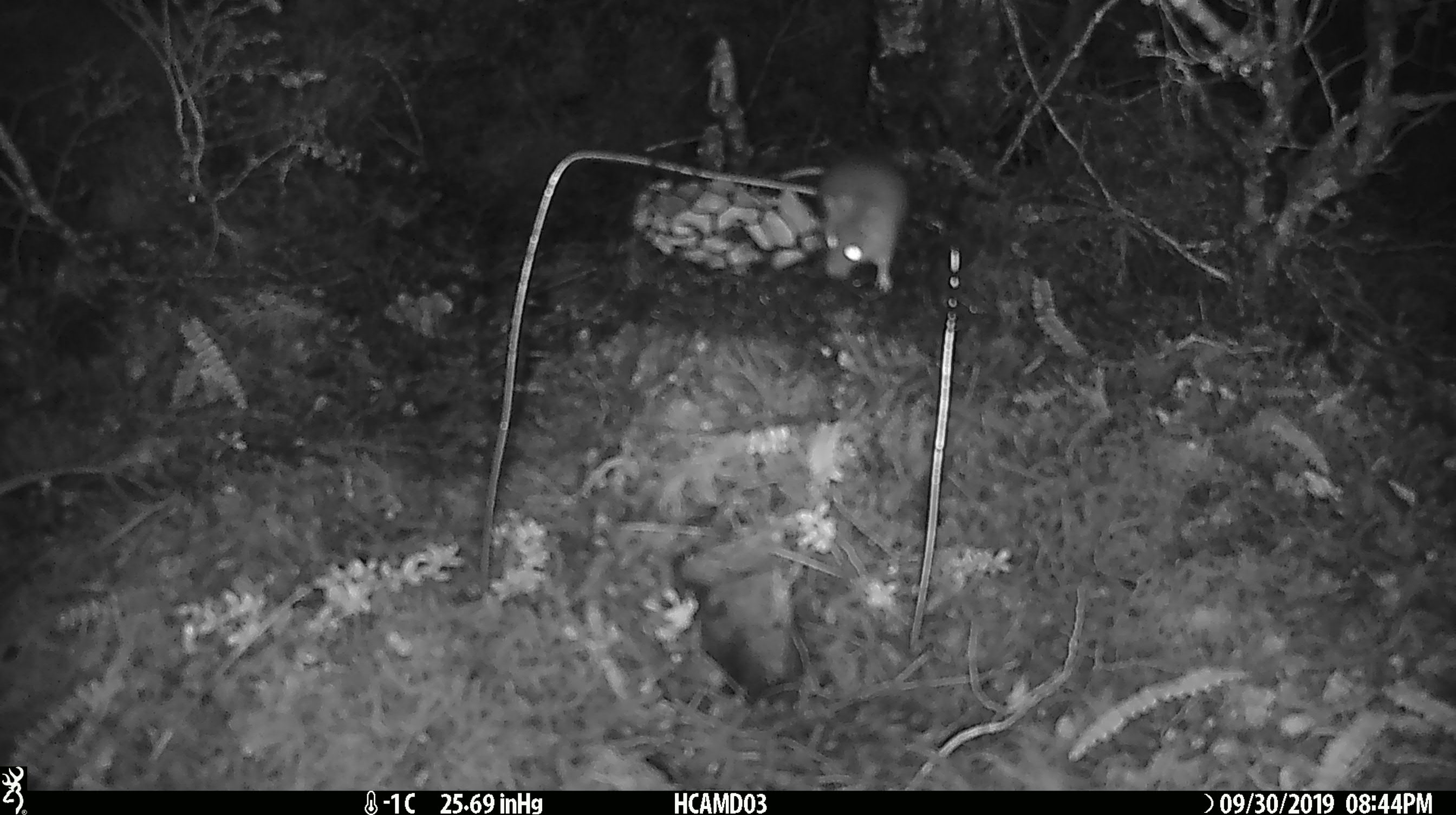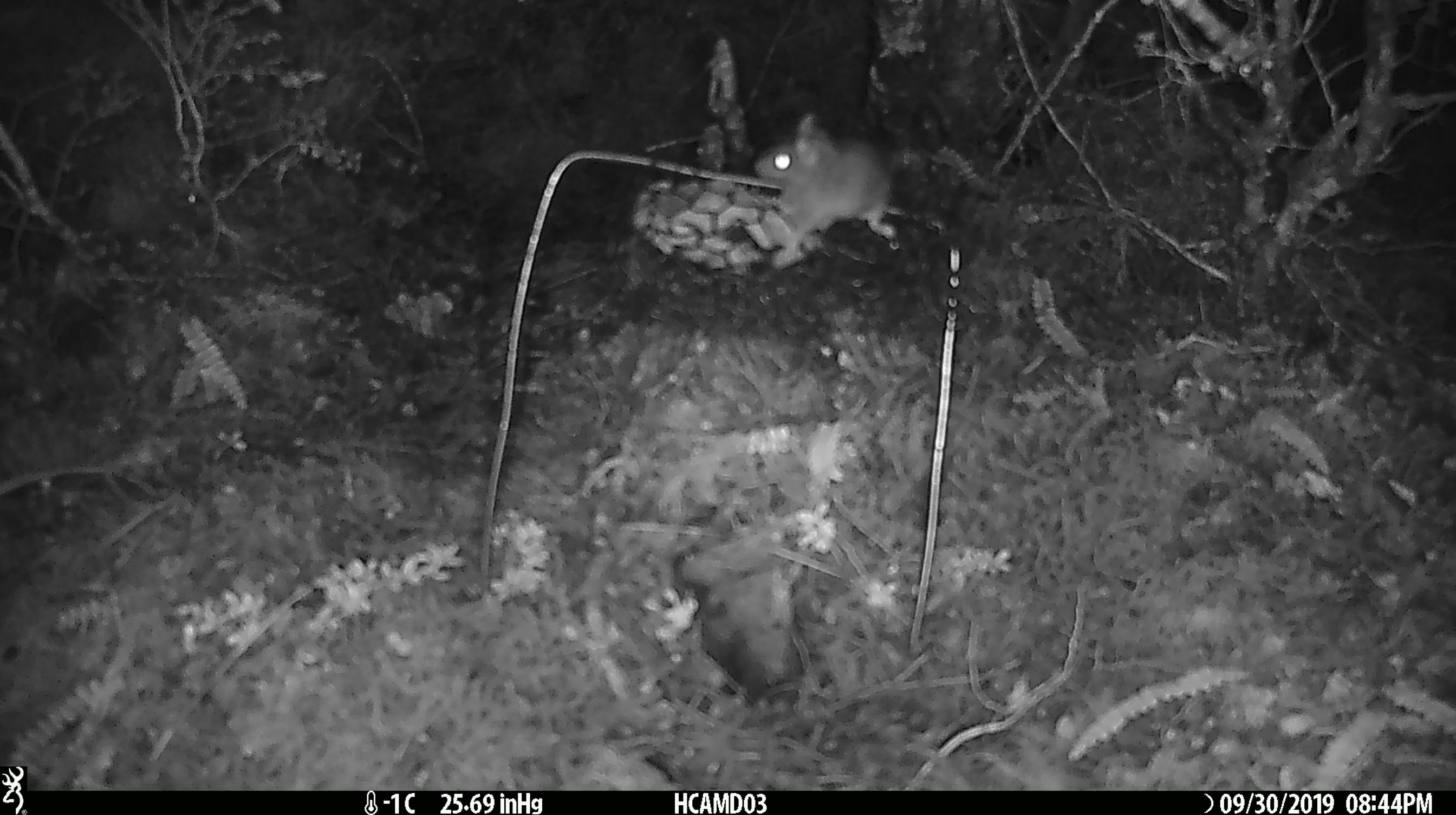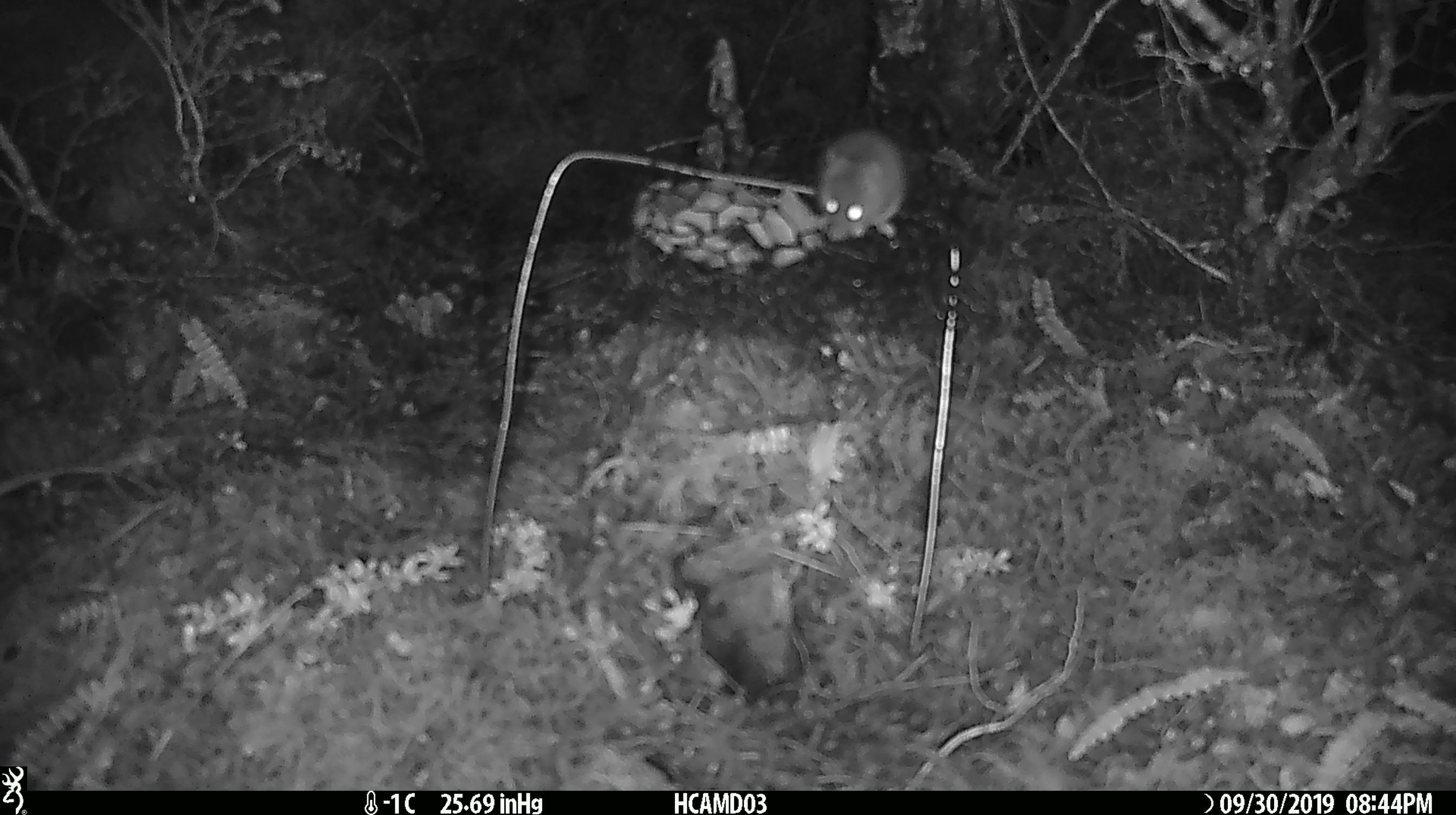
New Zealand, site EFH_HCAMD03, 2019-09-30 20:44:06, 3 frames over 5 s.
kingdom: Animalia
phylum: Chordata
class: Mammalia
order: Rodentia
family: Muridae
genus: Mus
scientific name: Mus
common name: mouse